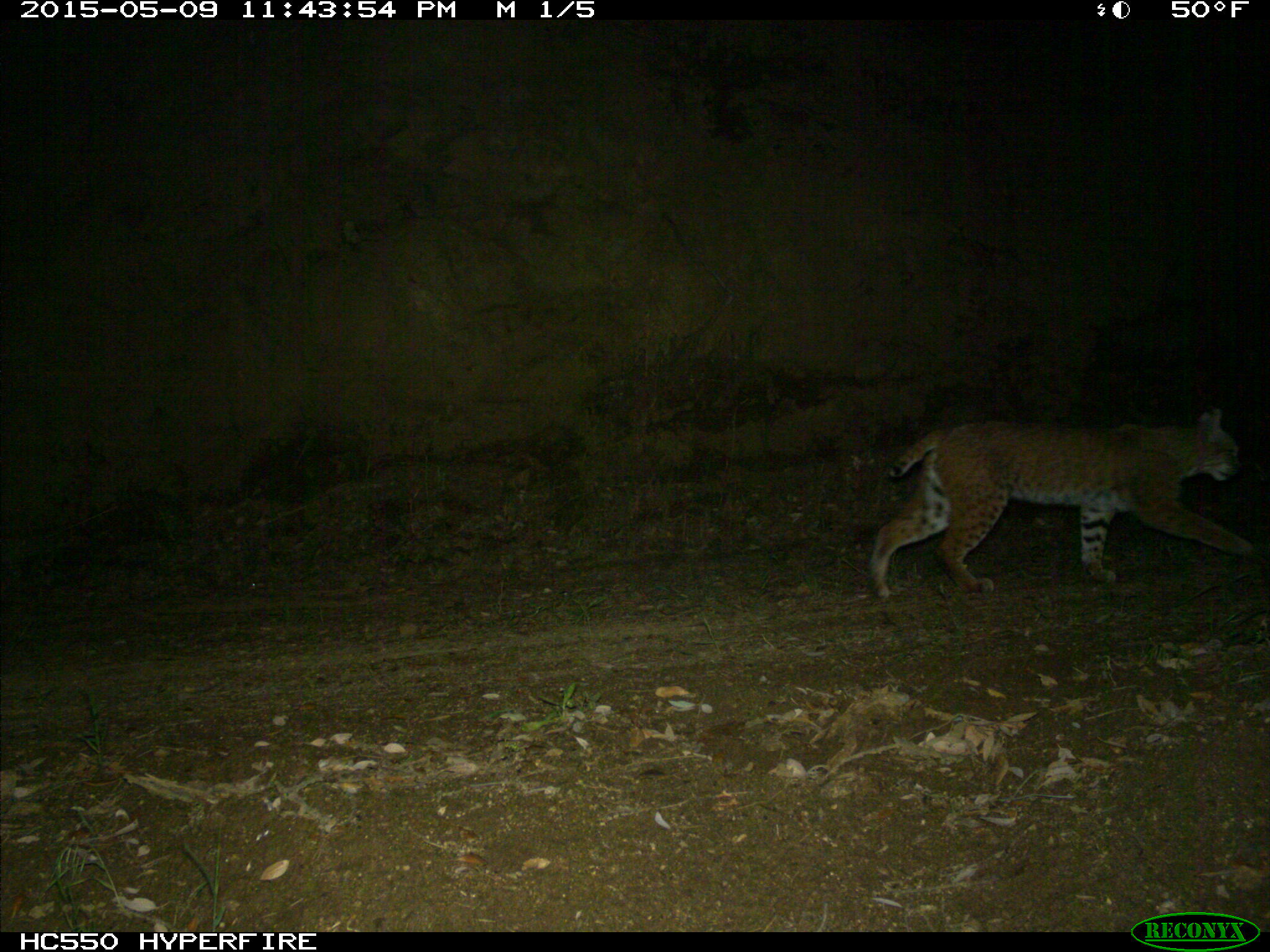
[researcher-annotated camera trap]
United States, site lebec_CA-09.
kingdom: Animalia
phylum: Chordata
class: Mammalia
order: Carnivora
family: Felidae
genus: Lynx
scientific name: Lynx rufus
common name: bobcat